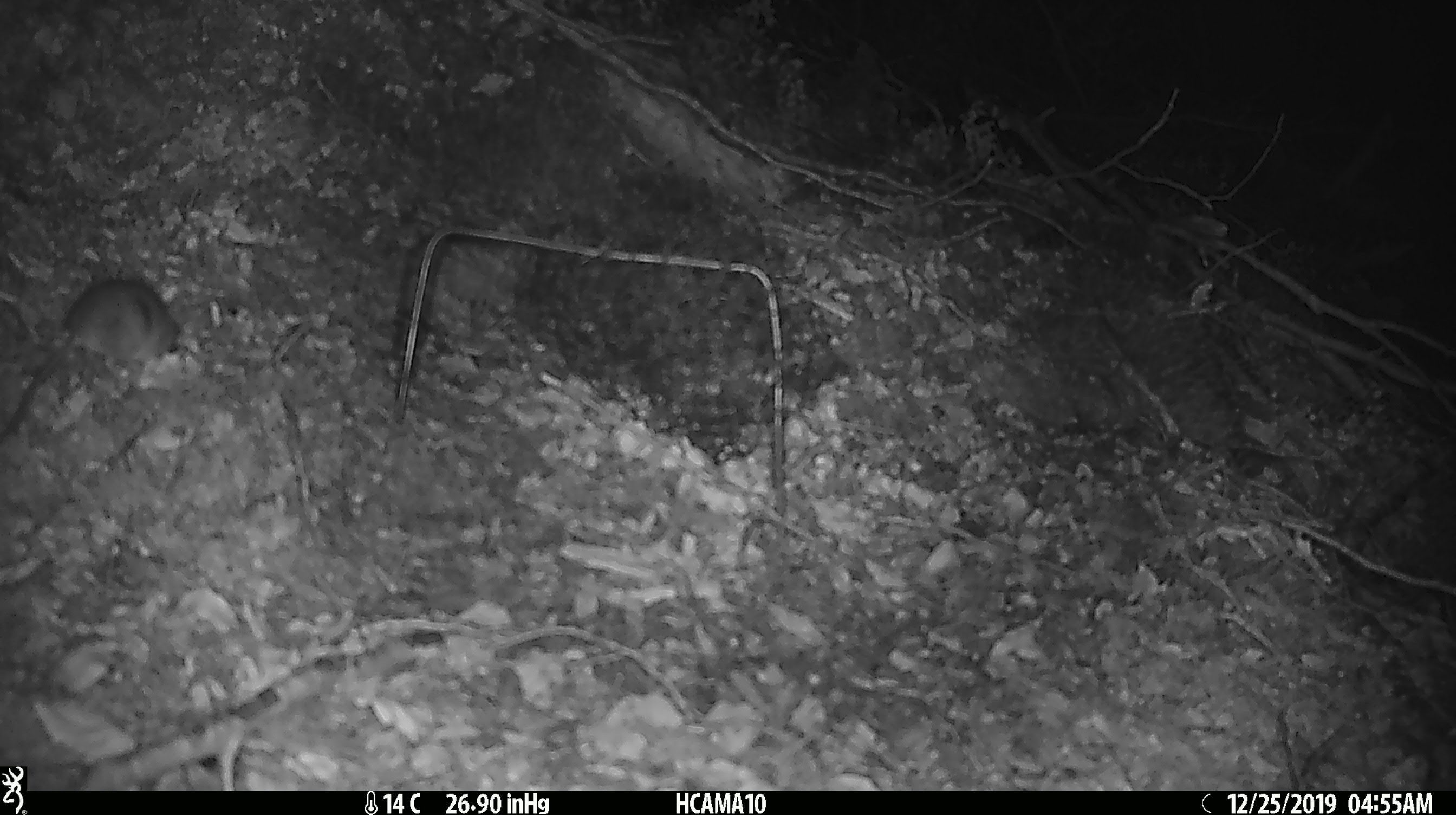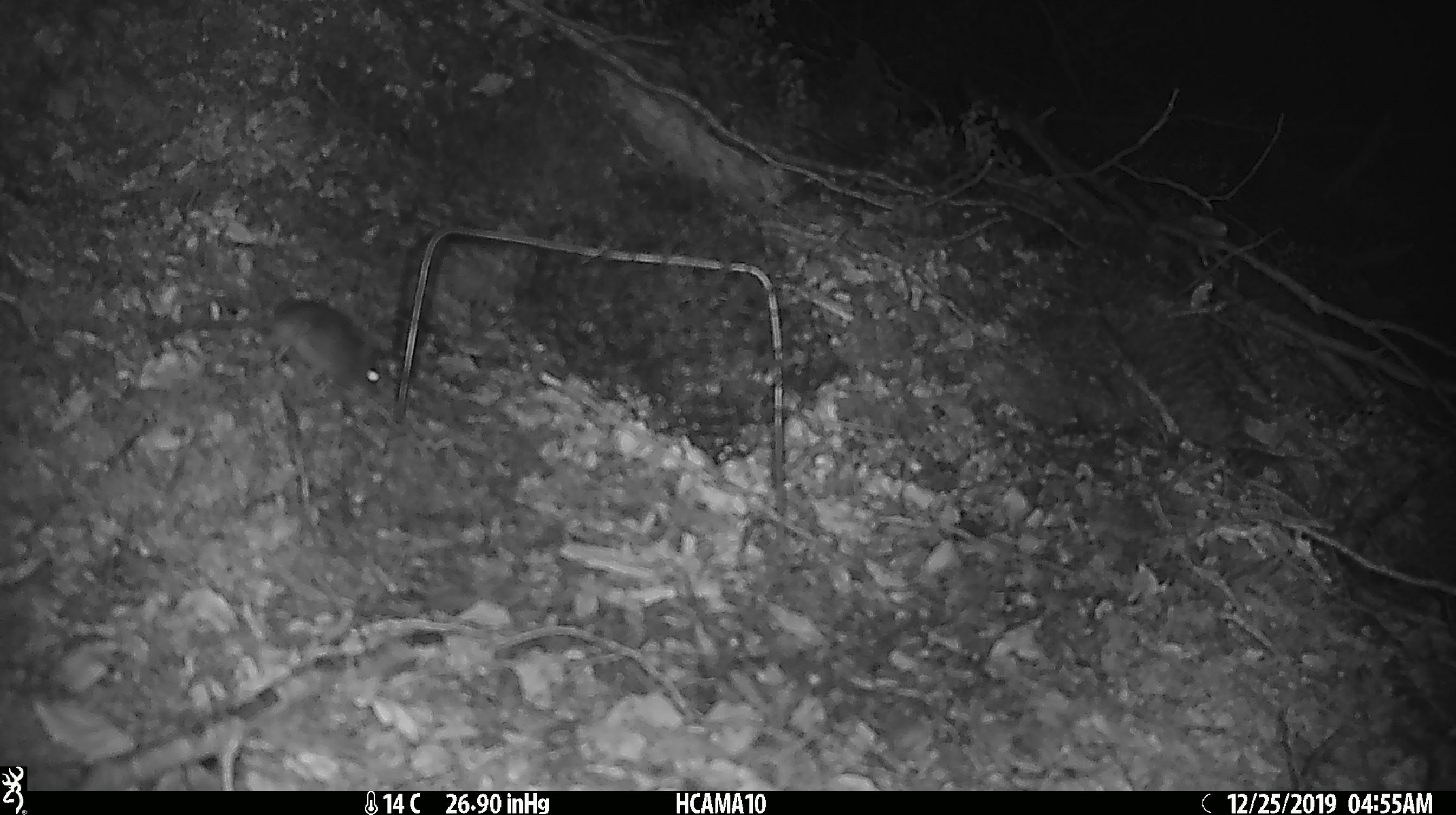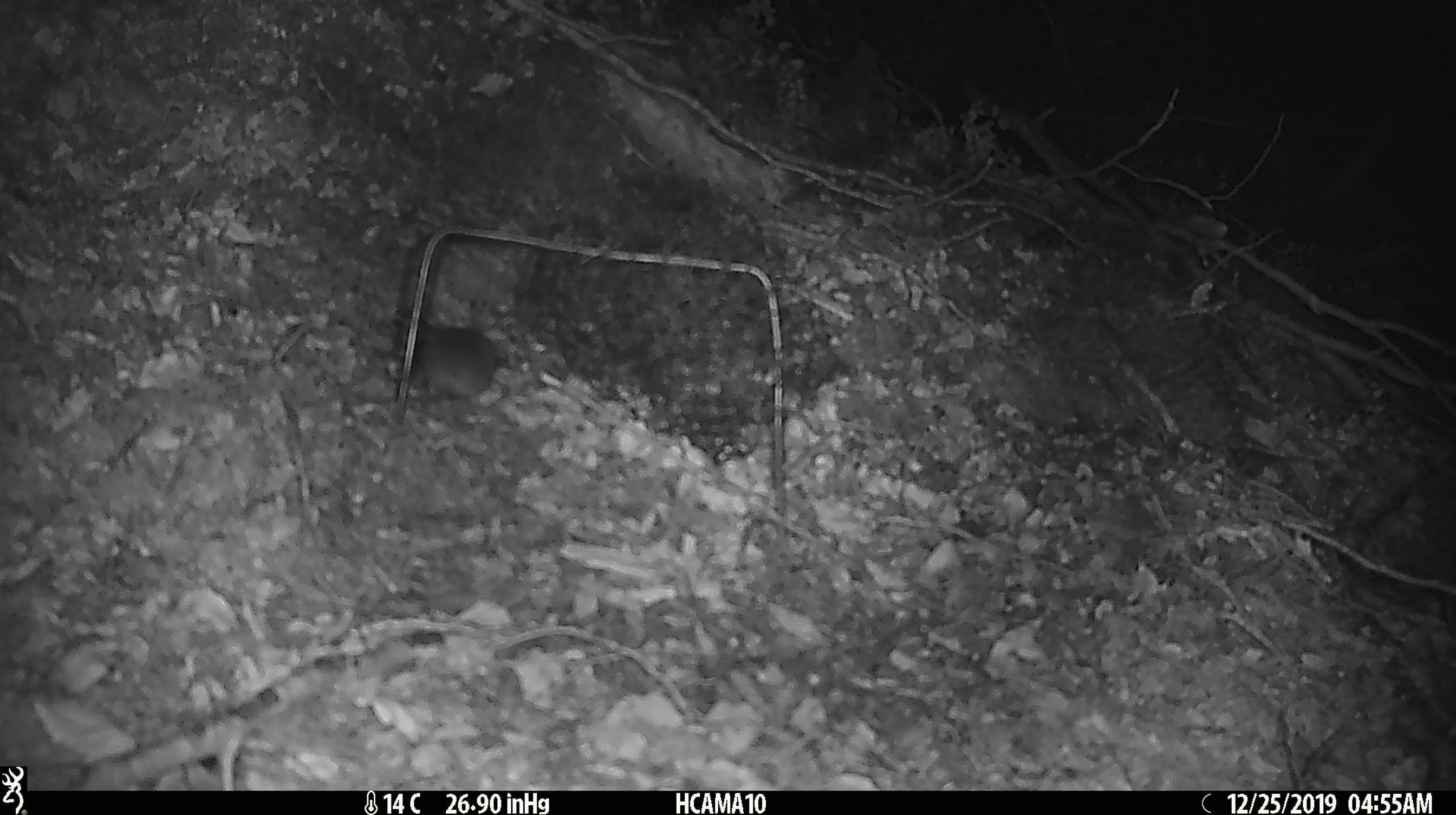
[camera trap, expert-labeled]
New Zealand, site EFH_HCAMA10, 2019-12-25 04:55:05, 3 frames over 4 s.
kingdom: Animalia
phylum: Chordata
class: Mammalia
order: Rodentia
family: Muridae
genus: Mus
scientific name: Mus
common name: mouse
Mouse (Mus).